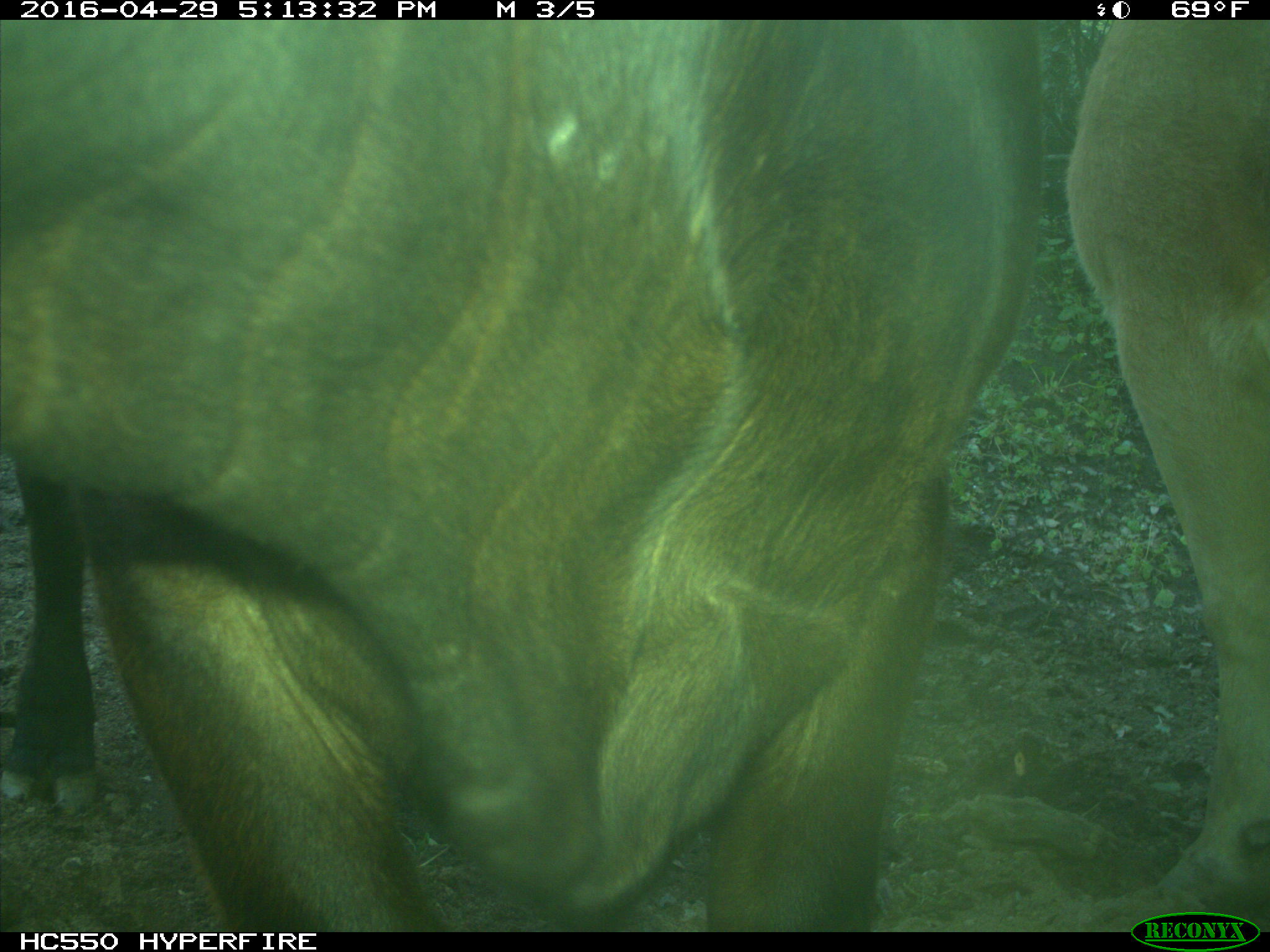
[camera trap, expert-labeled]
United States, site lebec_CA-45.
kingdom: Animalia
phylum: Chordata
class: Mammalia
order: Artiodactyla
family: Bovidae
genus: Bos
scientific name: Bos taurus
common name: domestic cow